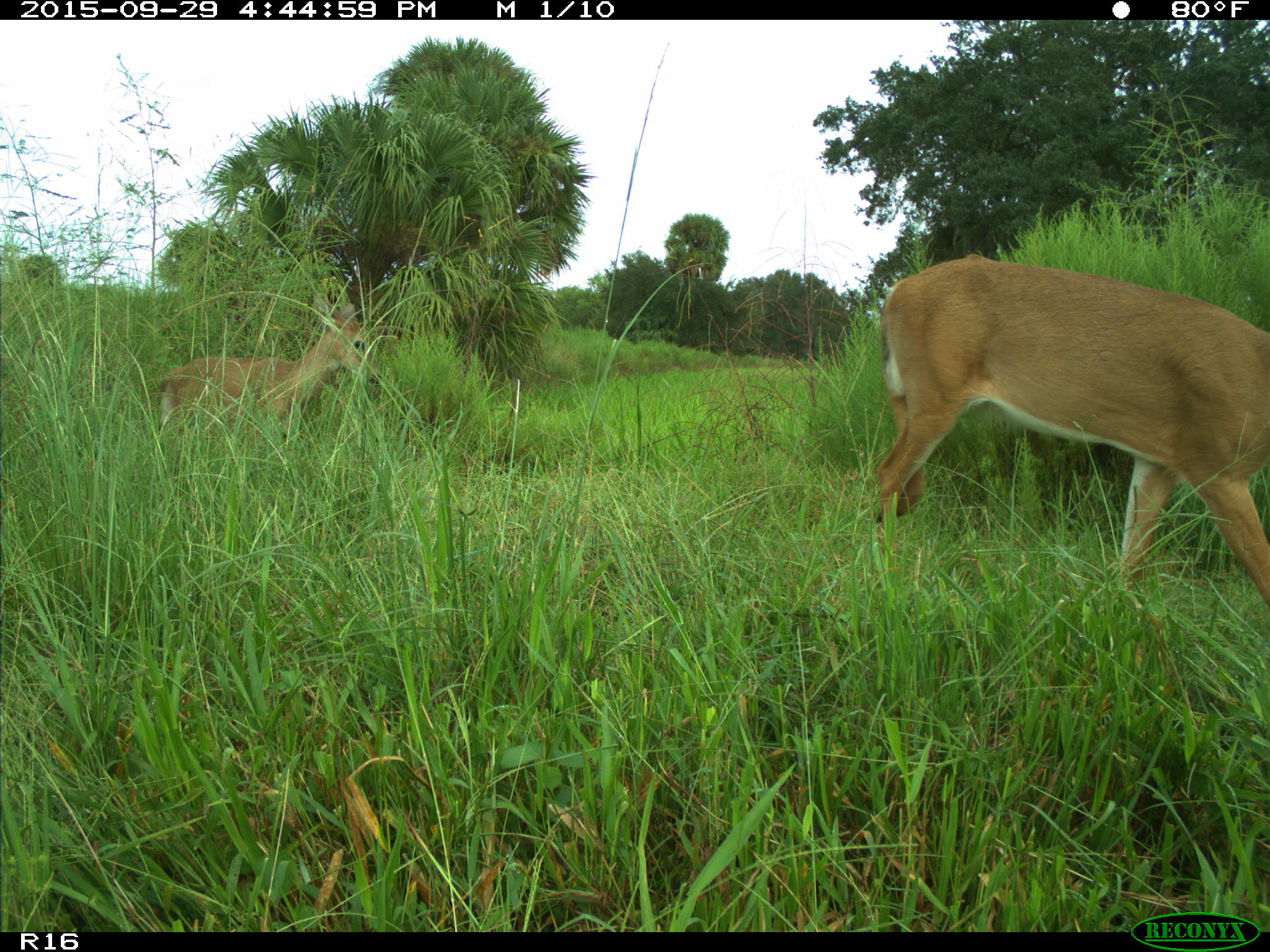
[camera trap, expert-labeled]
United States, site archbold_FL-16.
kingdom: Animalia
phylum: Chordata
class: Mammalia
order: Artiodactyla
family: Cervidae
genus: Odocoileus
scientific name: Odocoileus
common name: deer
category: unidentified deer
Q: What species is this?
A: Unidentified deer (deer) (Odocoileus).